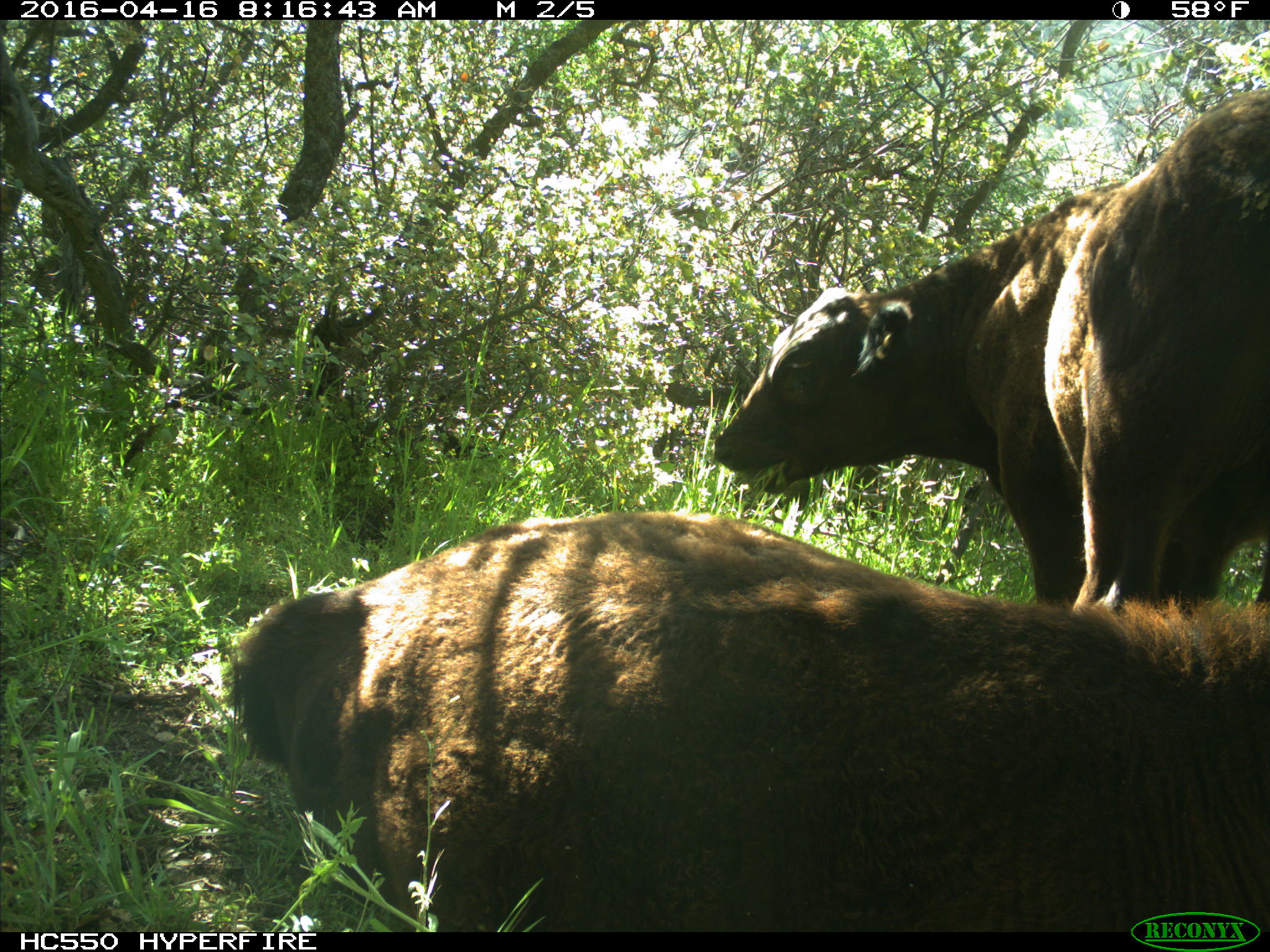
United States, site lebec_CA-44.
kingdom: Animalia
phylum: Chordata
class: Mammalia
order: Artiodactyla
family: Bovidae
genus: Bos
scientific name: Bos taurus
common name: domestic cow